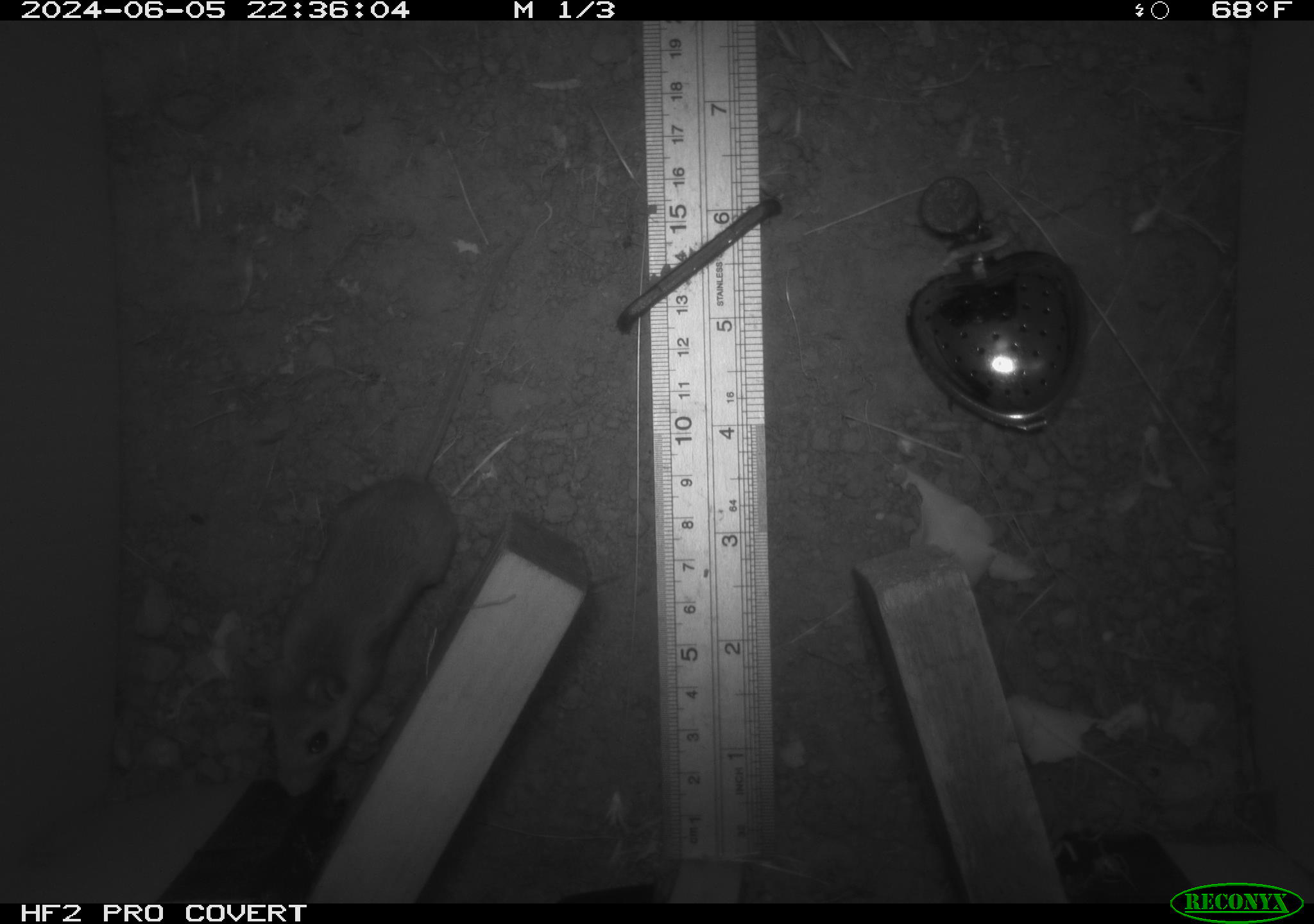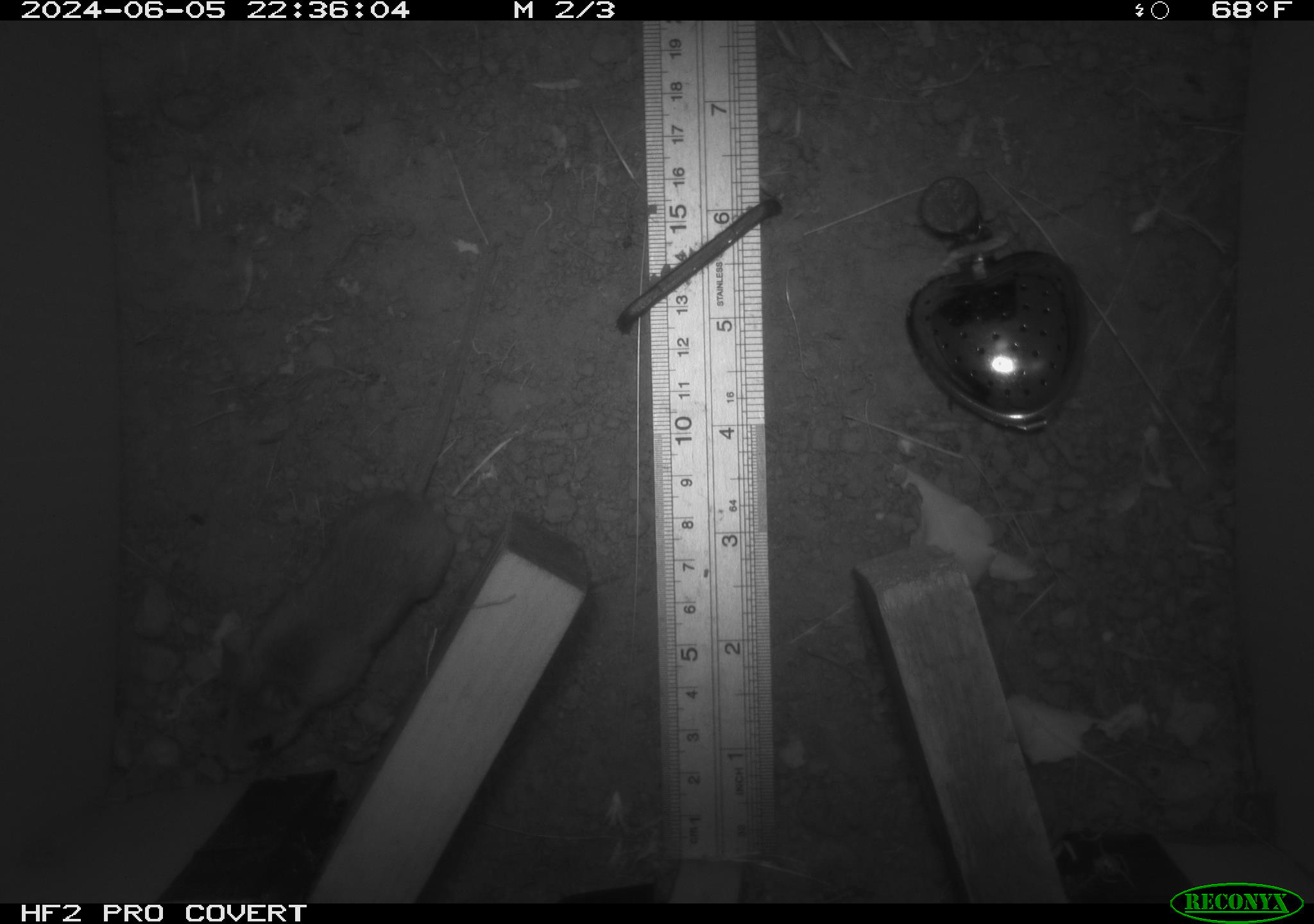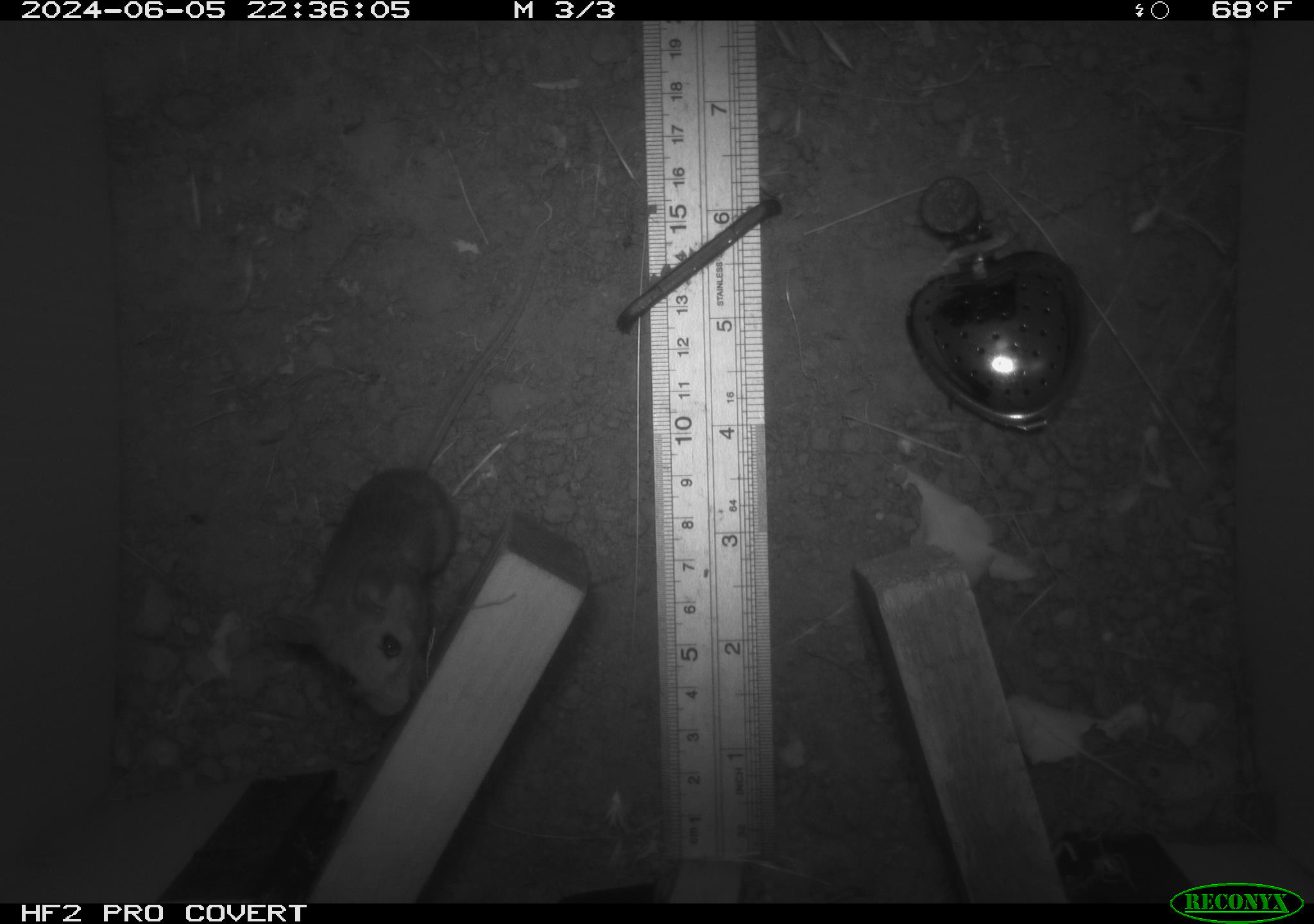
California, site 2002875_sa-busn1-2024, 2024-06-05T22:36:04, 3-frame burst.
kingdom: Animalia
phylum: Chordata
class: Mammalia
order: Rodentia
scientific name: Rodentia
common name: mouse species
Mouse species (Rodentia).